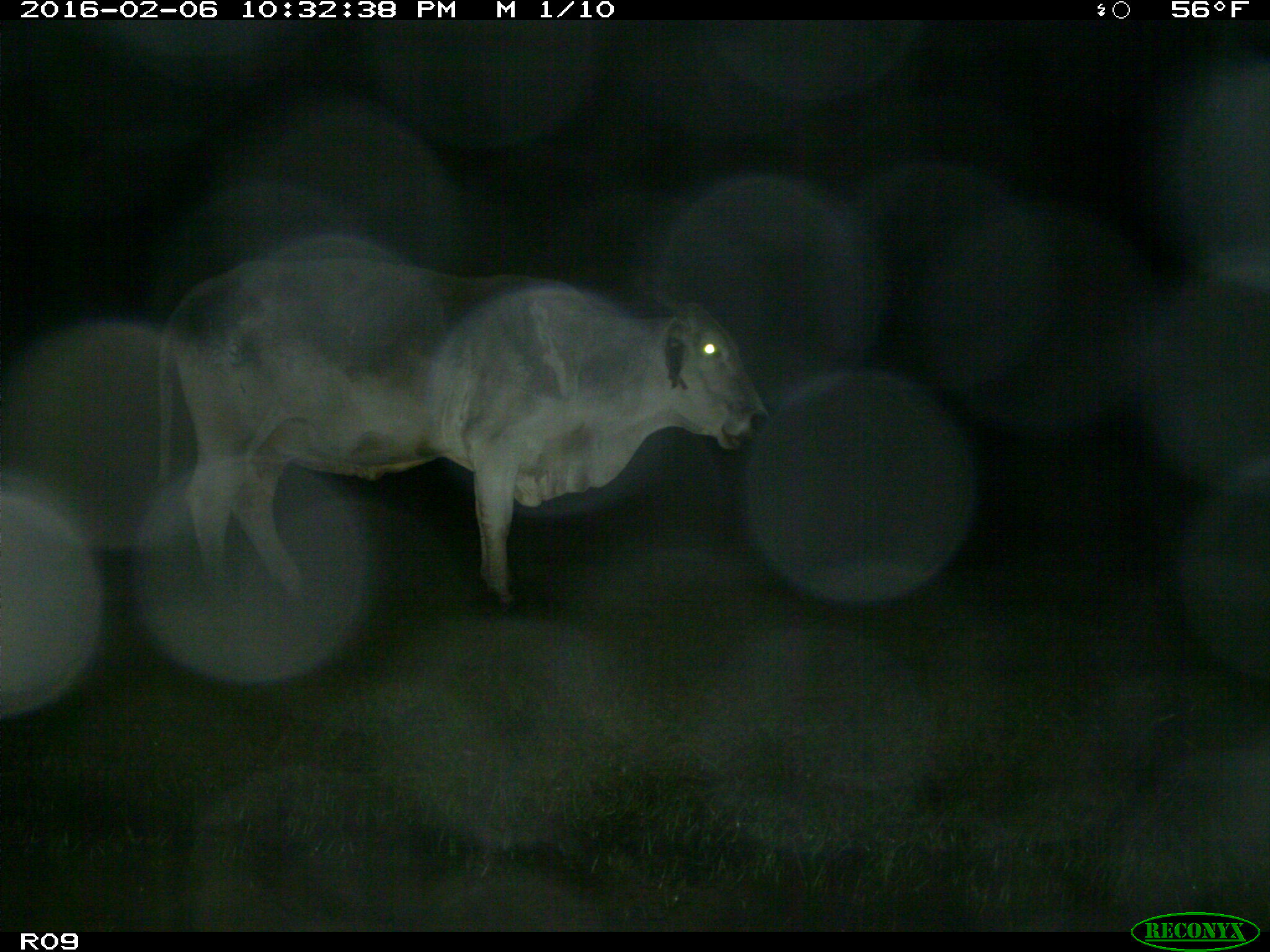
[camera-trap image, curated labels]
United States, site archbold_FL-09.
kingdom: Animalia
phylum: Chordata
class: Mammalia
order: Artiodactyla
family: Bovidae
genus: Bos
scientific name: Bos taurus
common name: domestic cow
Bos taurus (domestic cow).